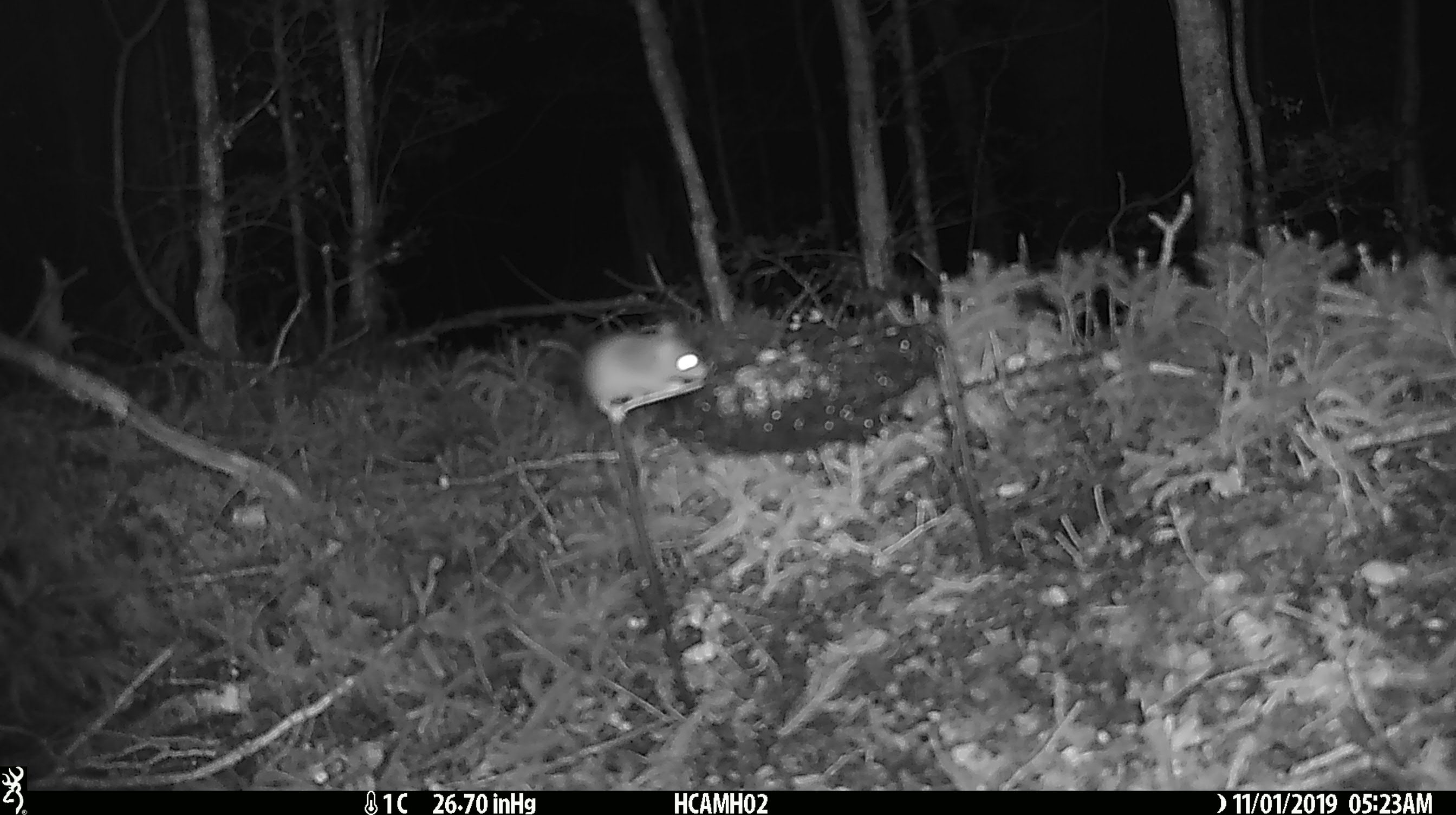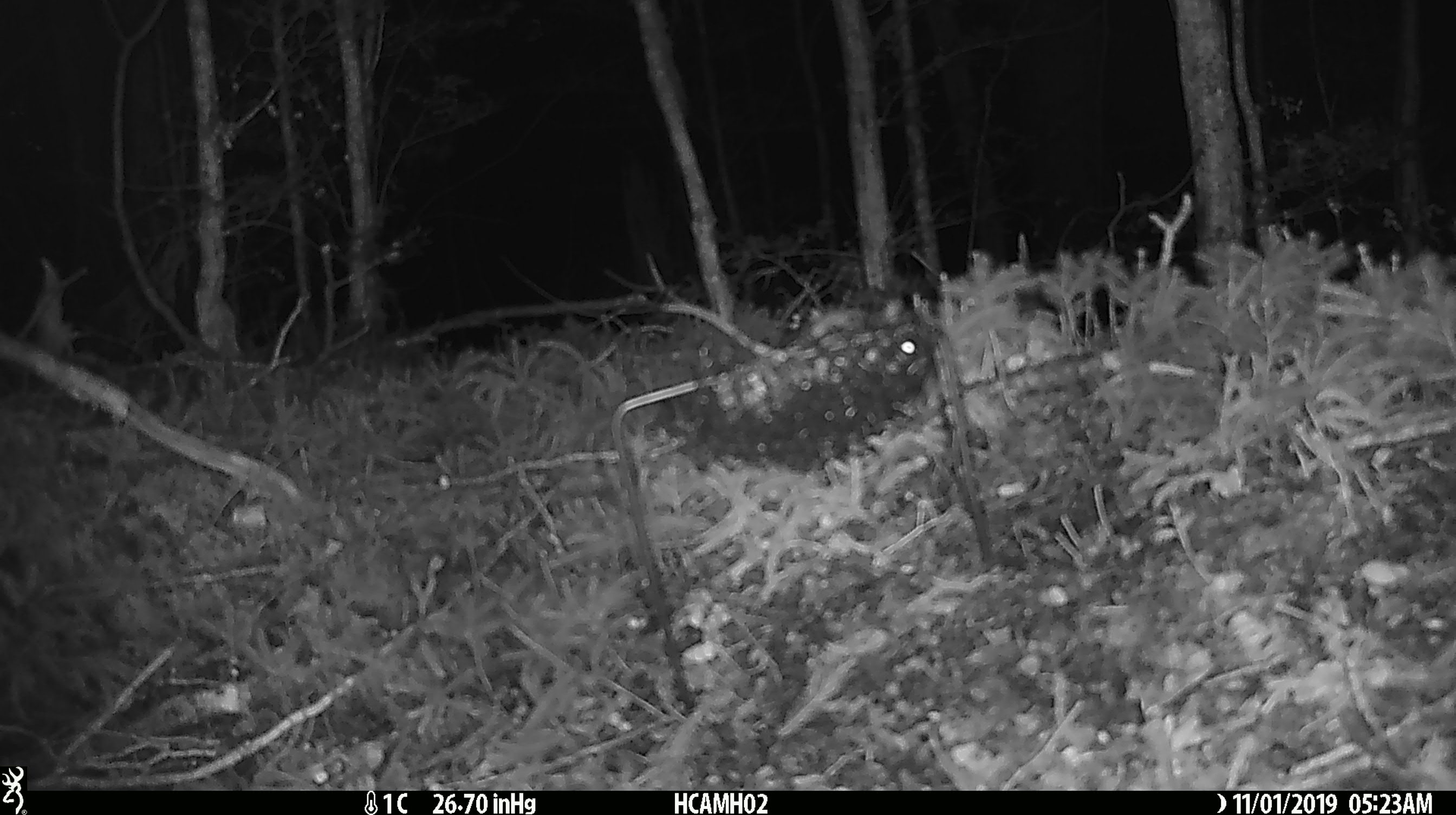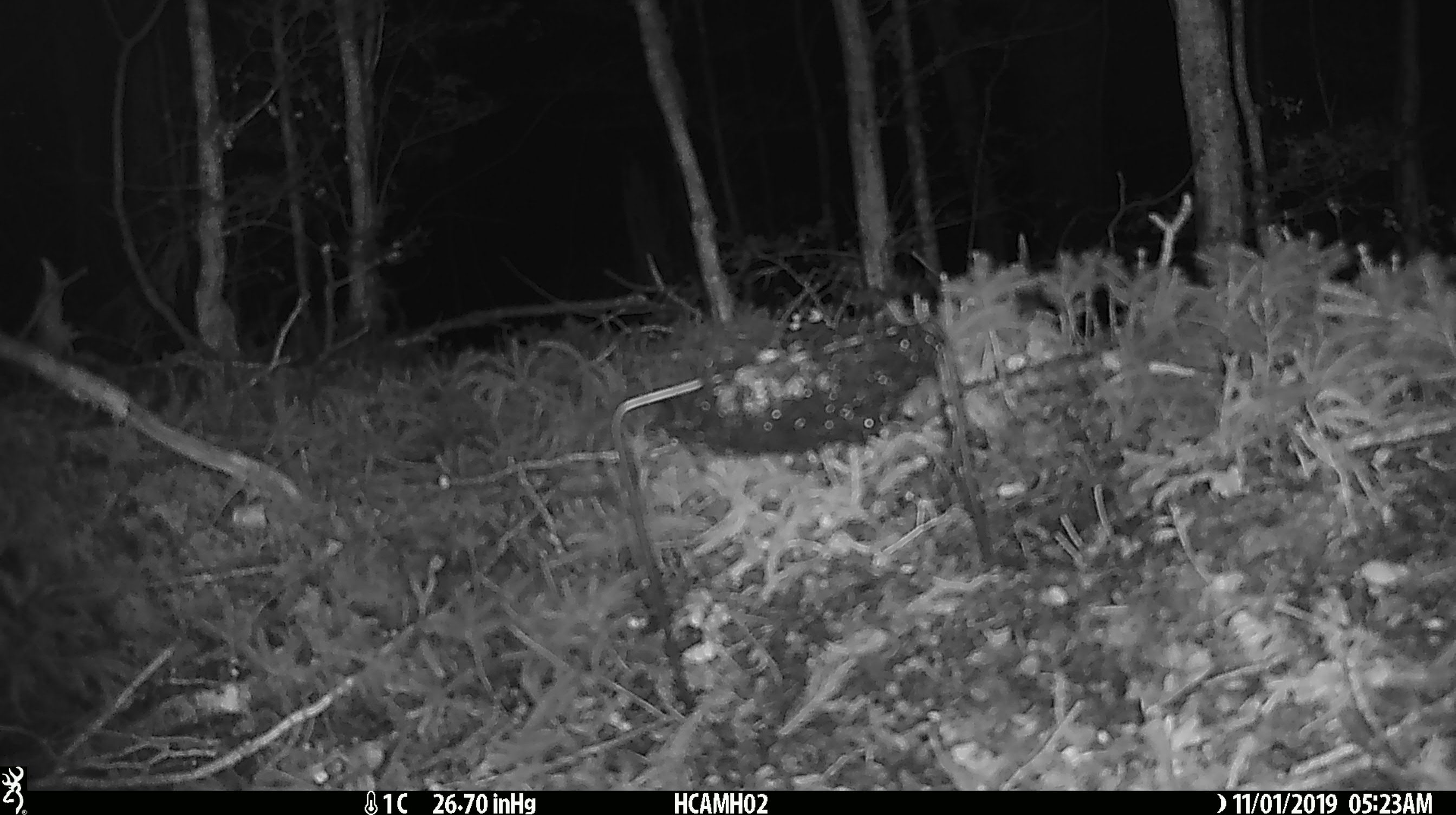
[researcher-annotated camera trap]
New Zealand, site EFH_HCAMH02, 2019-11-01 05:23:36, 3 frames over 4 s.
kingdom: Animalia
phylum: Chordata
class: Mammalia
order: Rodentia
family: Muridae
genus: Mus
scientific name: Mus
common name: mouse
Mouse (Mus).